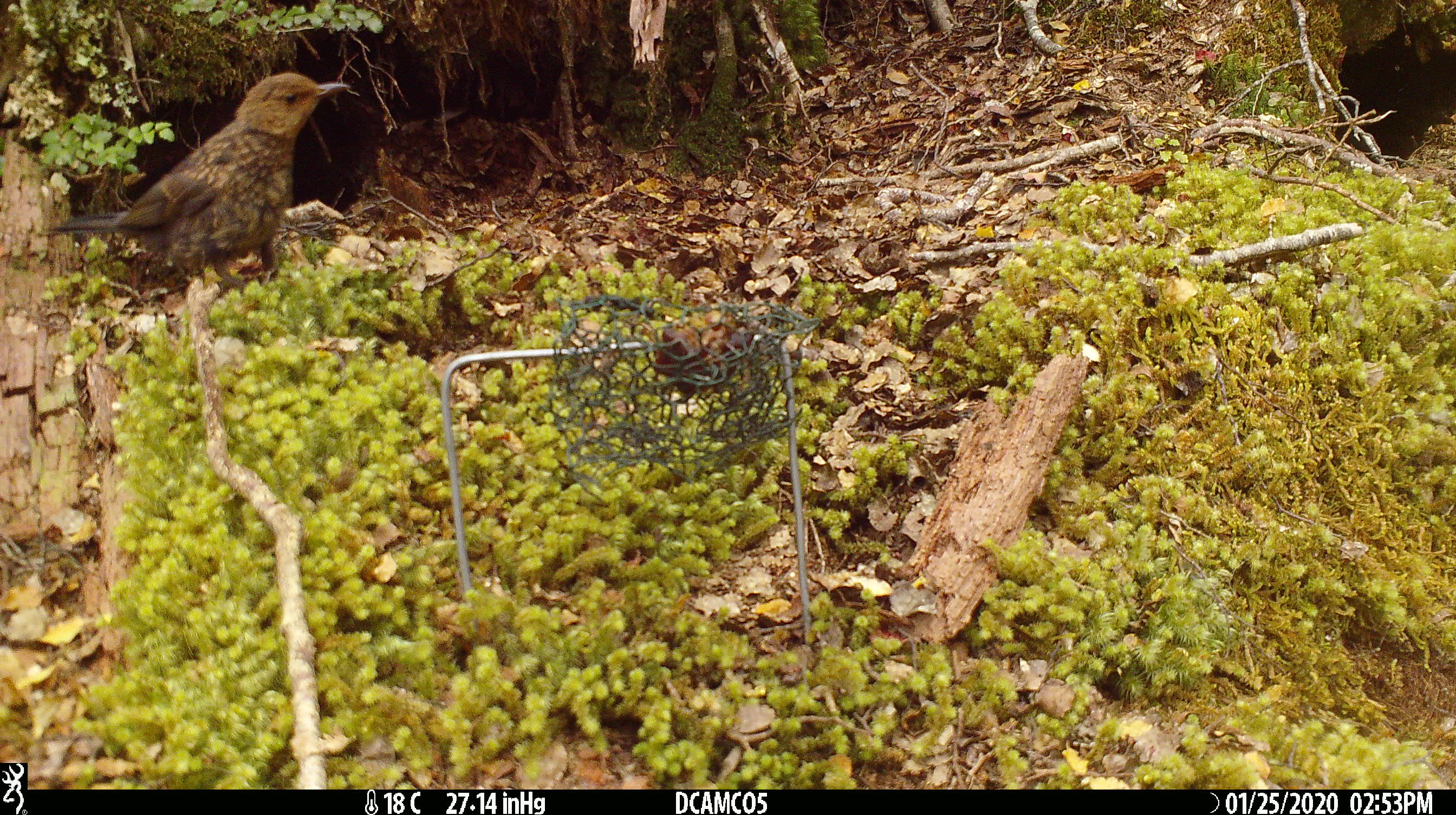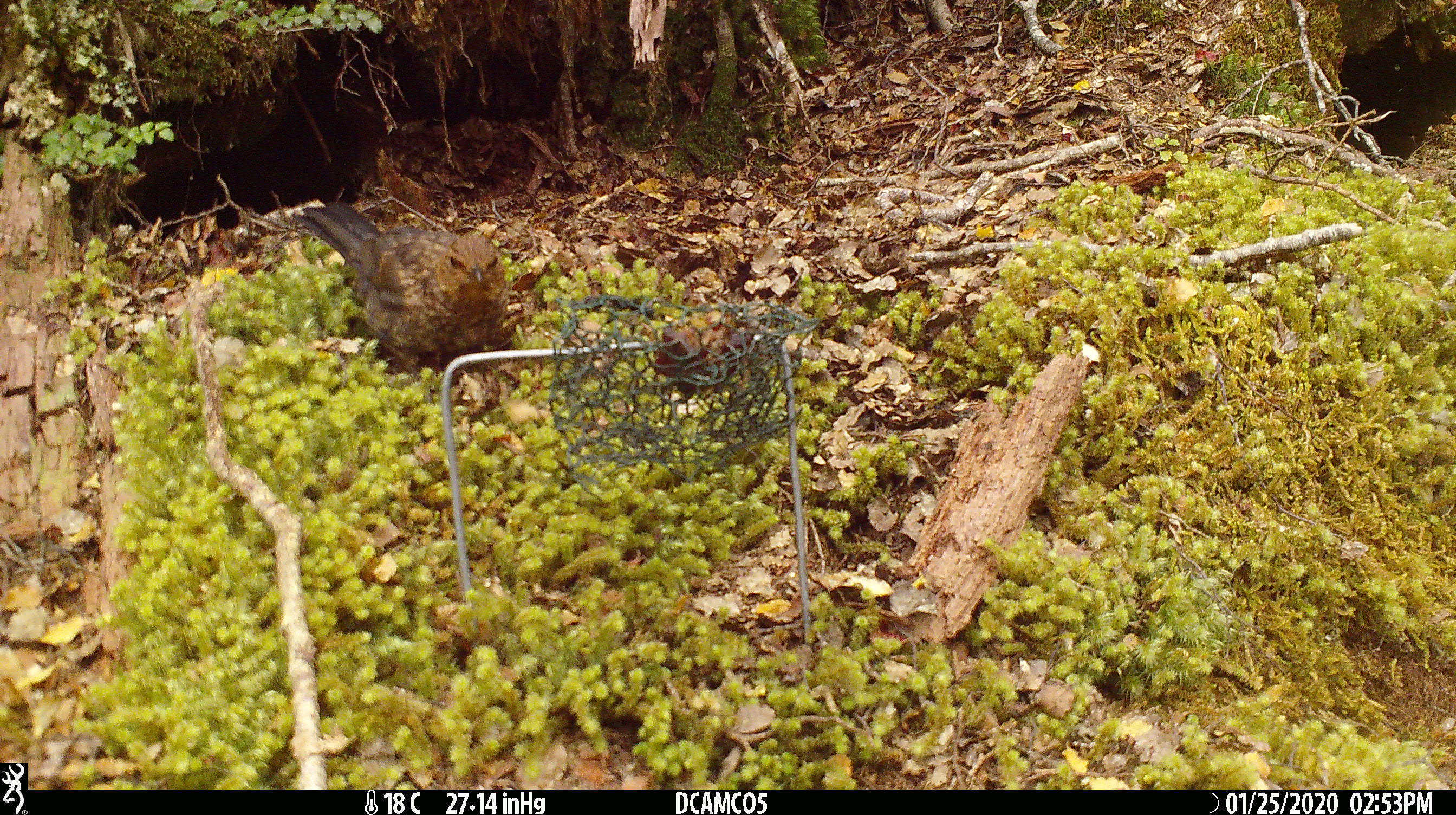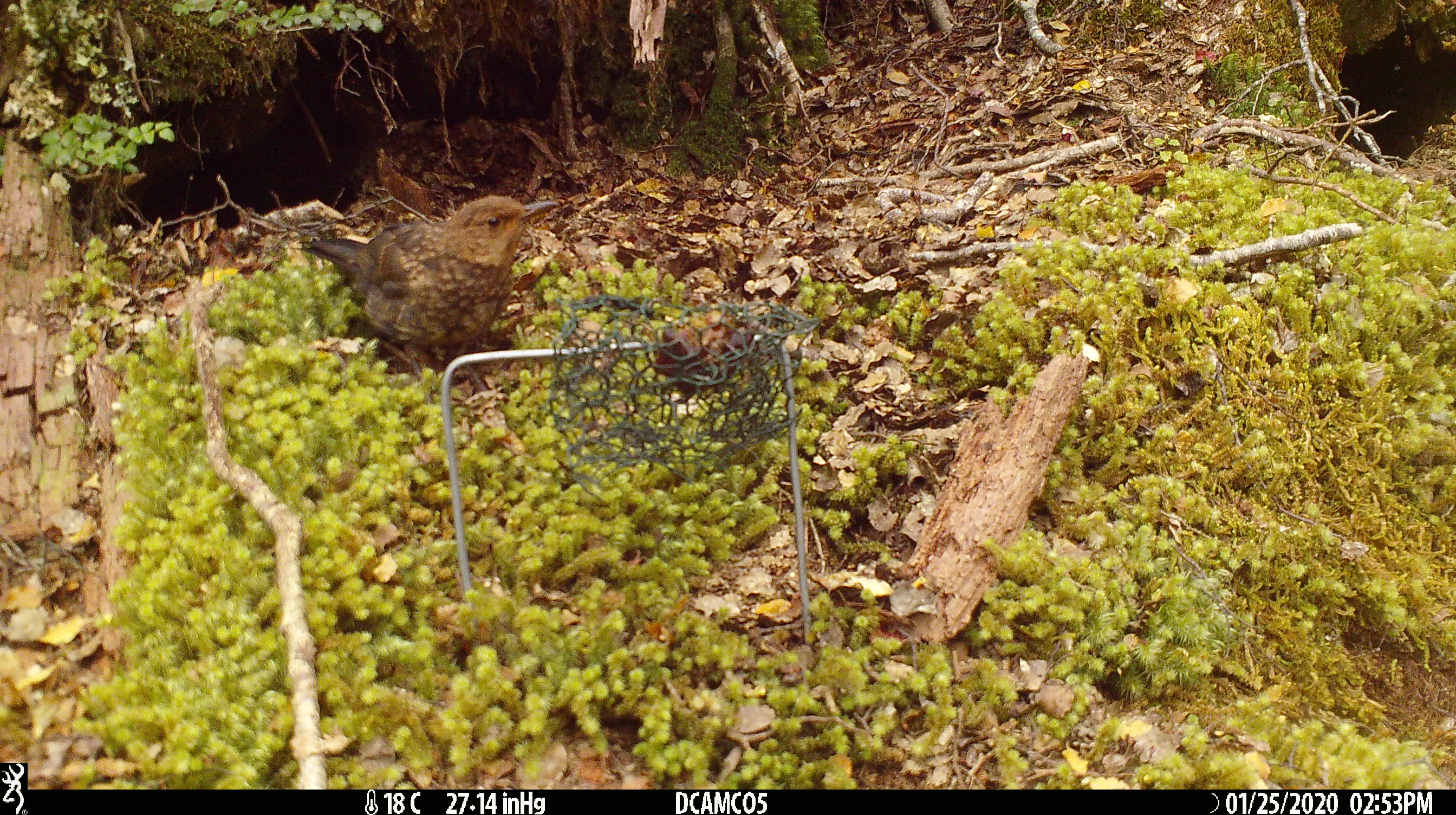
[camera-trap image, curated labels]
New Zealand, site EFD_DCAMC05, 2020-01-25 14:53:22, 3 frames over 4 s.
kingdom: Animalia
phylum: Chordata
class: Aves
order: Passeriformes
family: Turdidae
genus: Turdus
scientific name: Turdus merula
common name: eurasian blackbird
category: blackbird